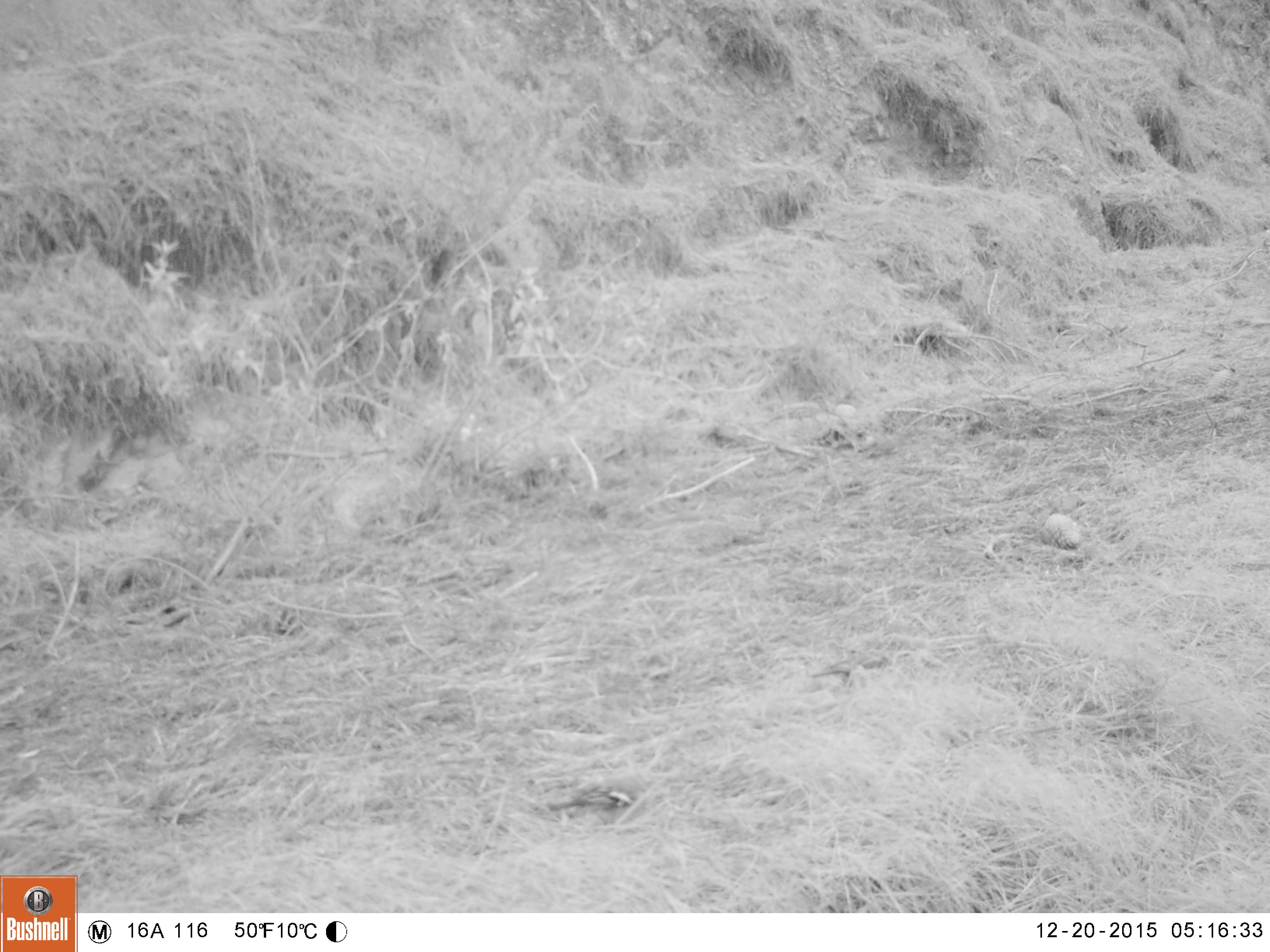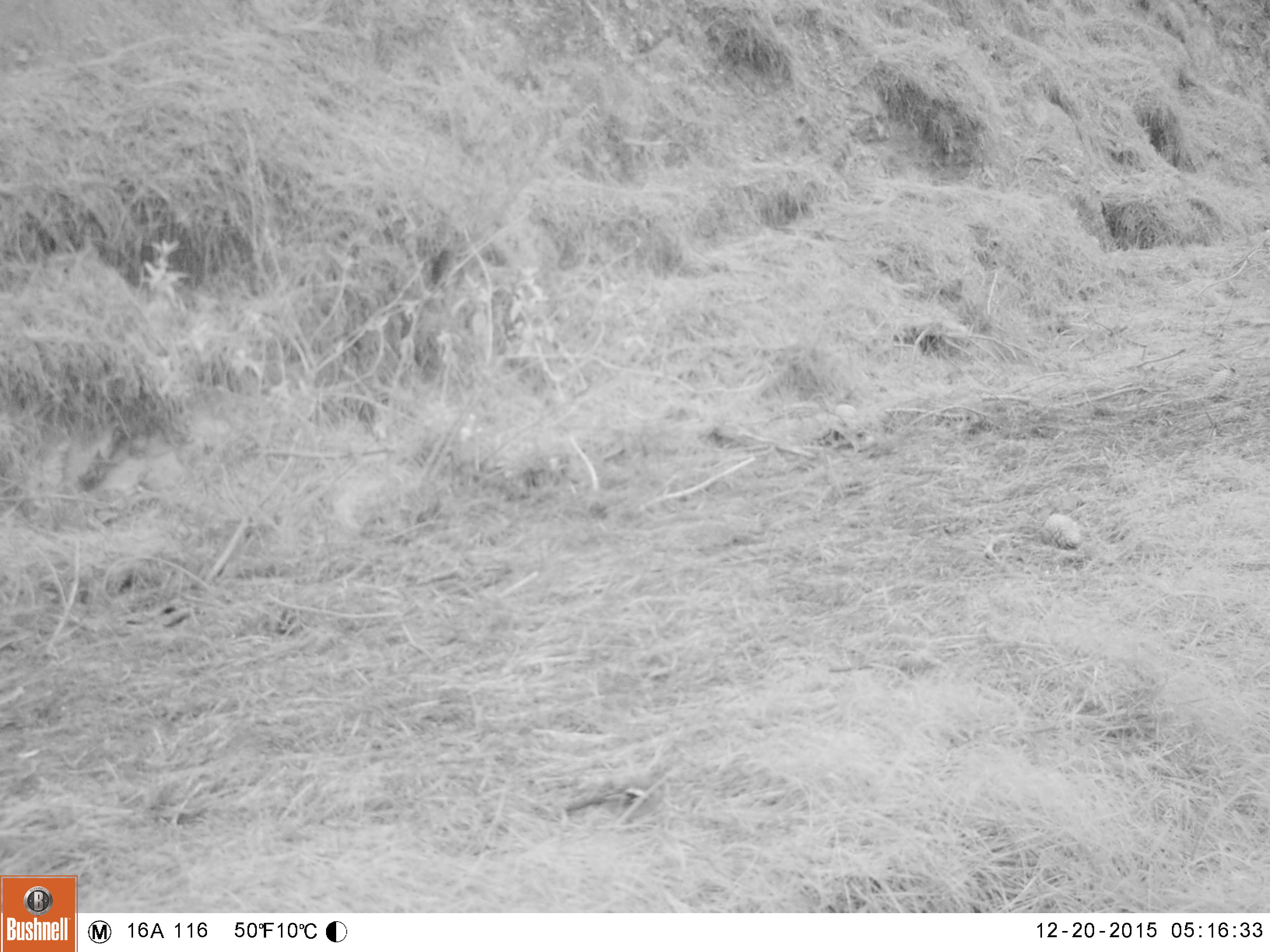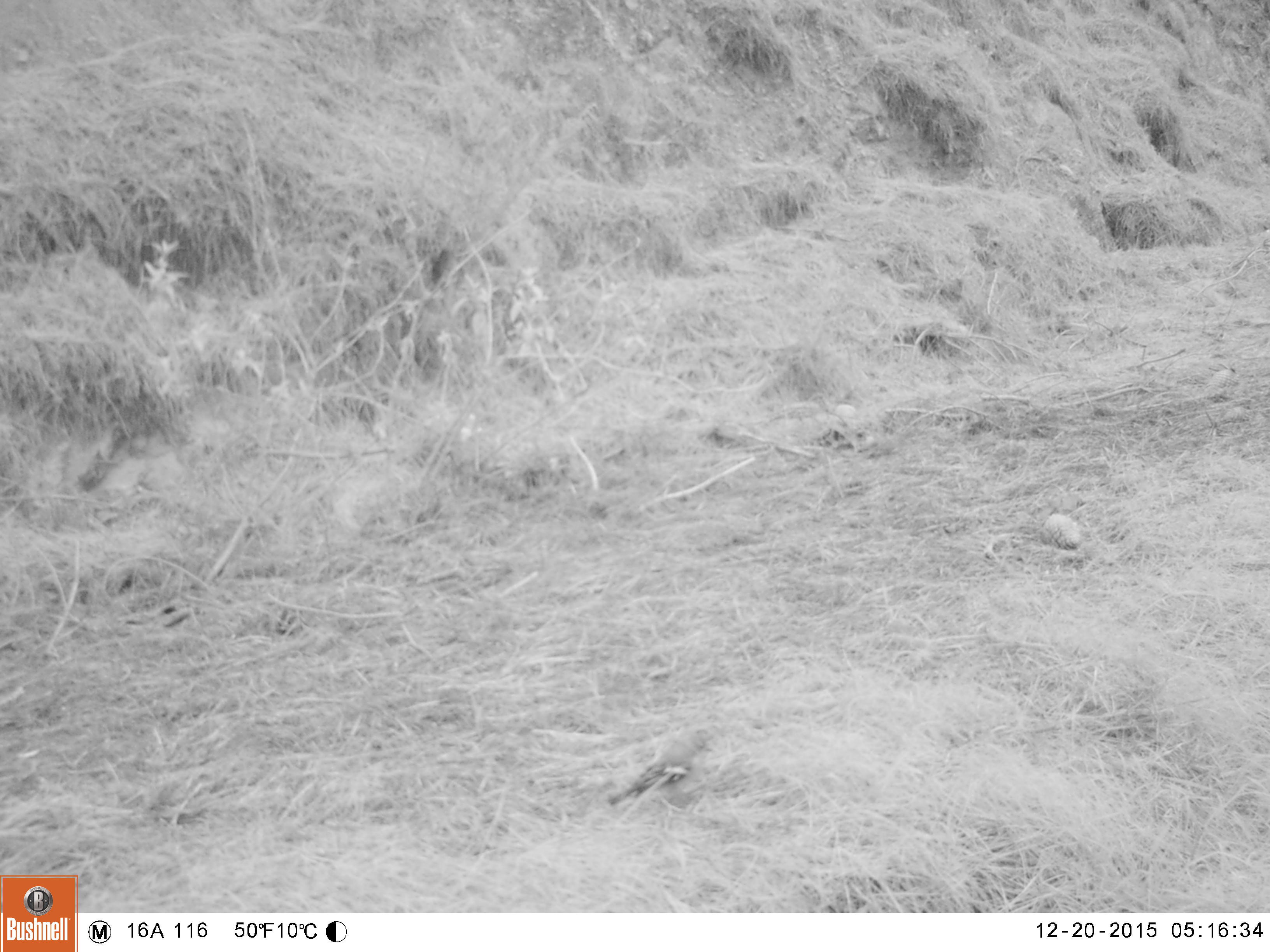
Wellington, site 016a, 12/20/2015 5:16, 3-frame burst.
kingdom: Animalia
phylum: Chordata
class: Aves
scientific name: Aves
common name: bird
Bird (Aves).